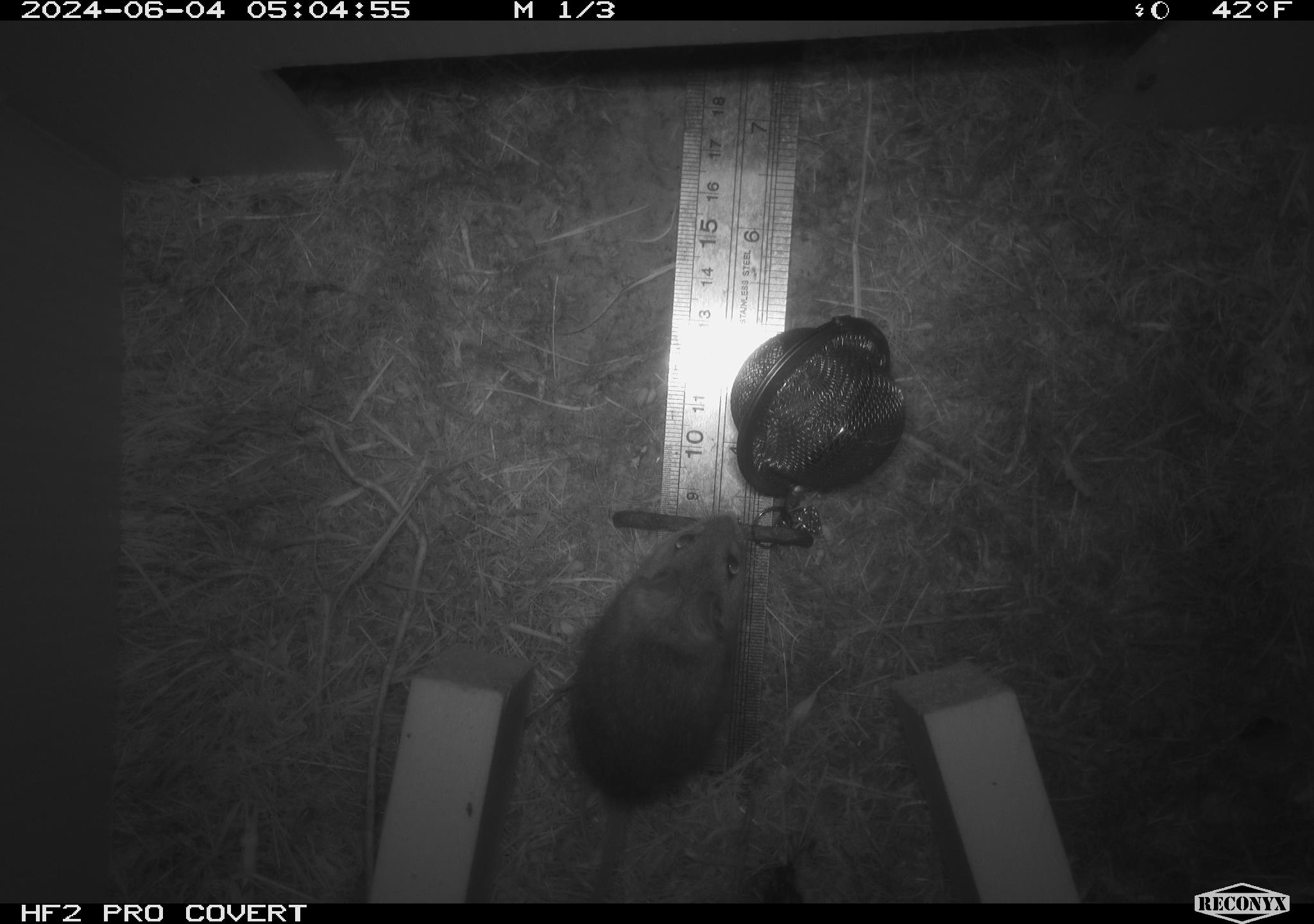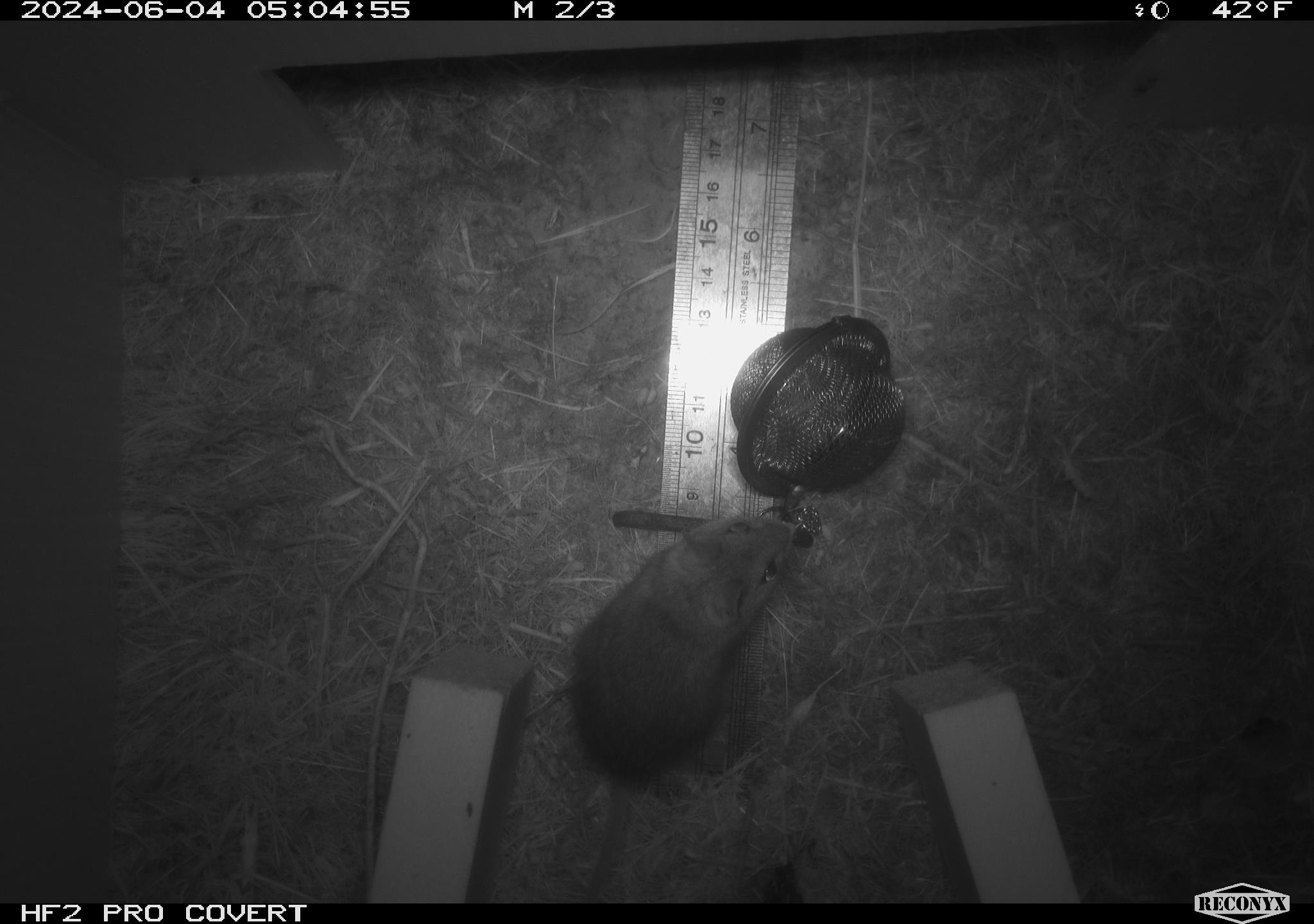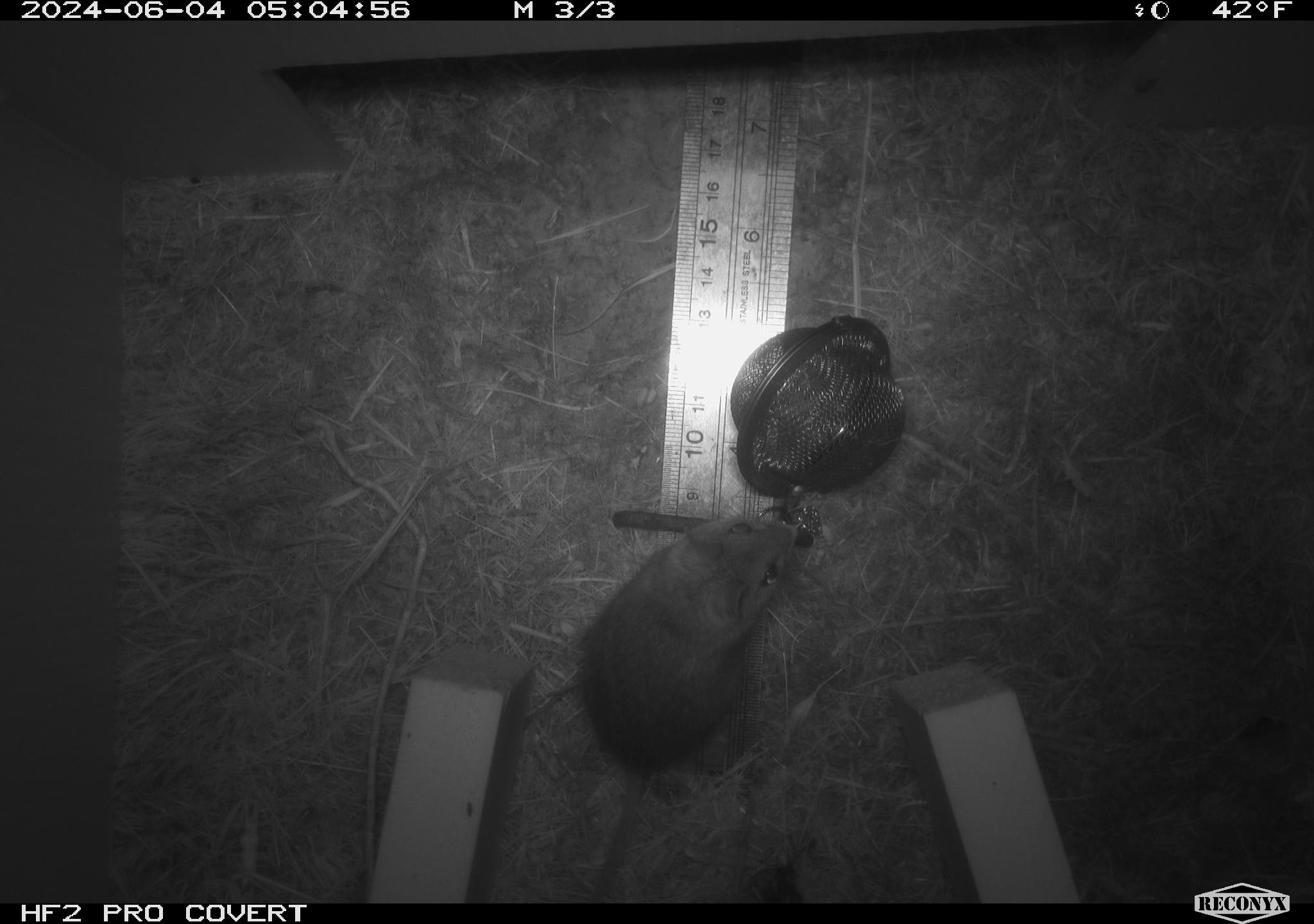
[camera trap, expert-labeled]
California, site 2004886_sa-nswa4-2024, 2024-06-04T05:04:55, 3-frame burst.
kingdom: Animalia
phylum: Chordata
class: Mammalia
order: Rodentia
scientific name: Rodentia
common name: mouse species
Mouse species (Rodentia).